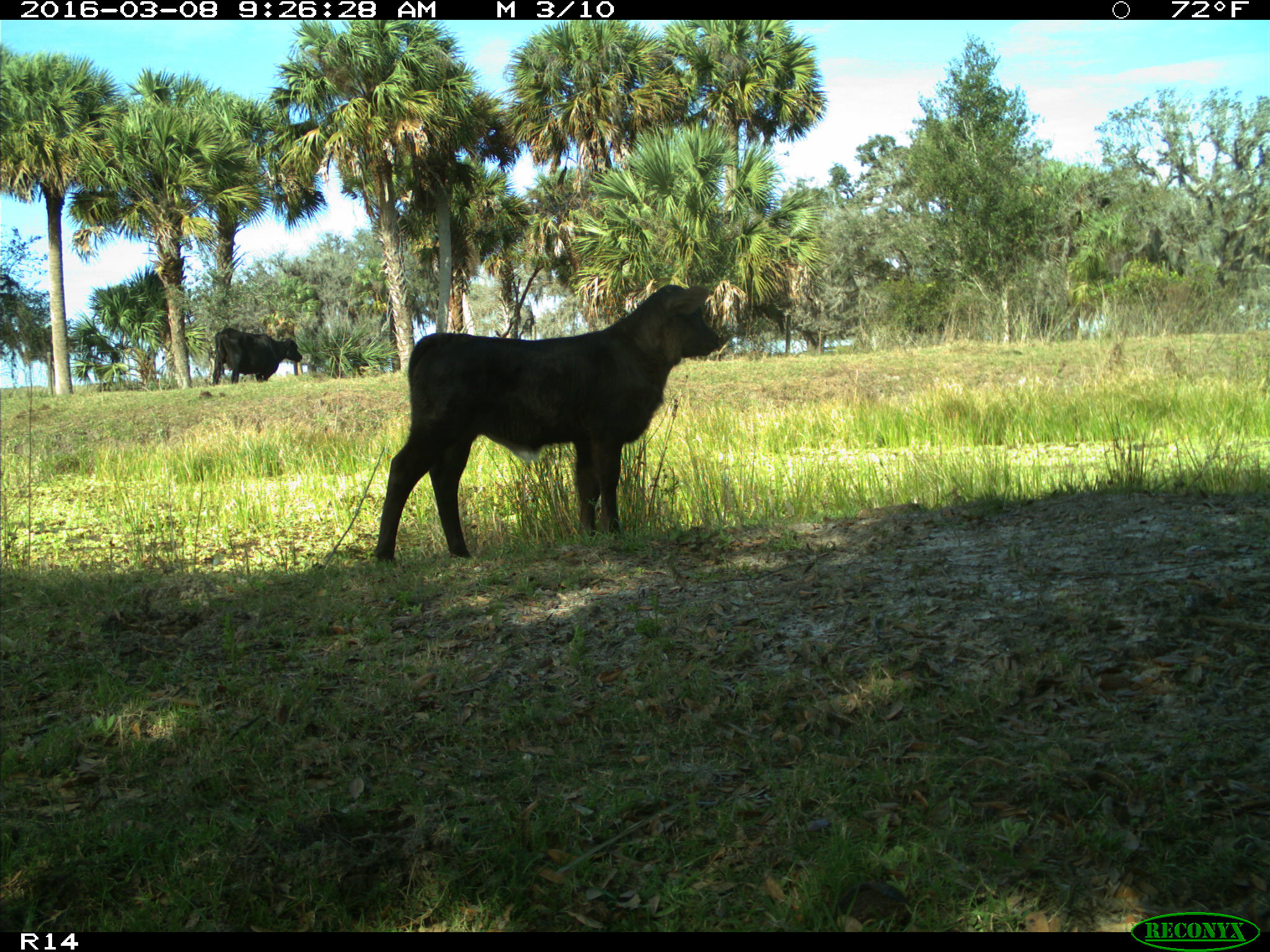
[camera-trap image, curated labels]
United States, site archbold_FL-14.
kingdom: Animalia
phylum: Chordata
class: Mammalia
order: Artiodactyla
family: Bovidae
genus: Bos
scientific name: Bos taurus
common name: domestic cow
Bos taurus (domestic cow).